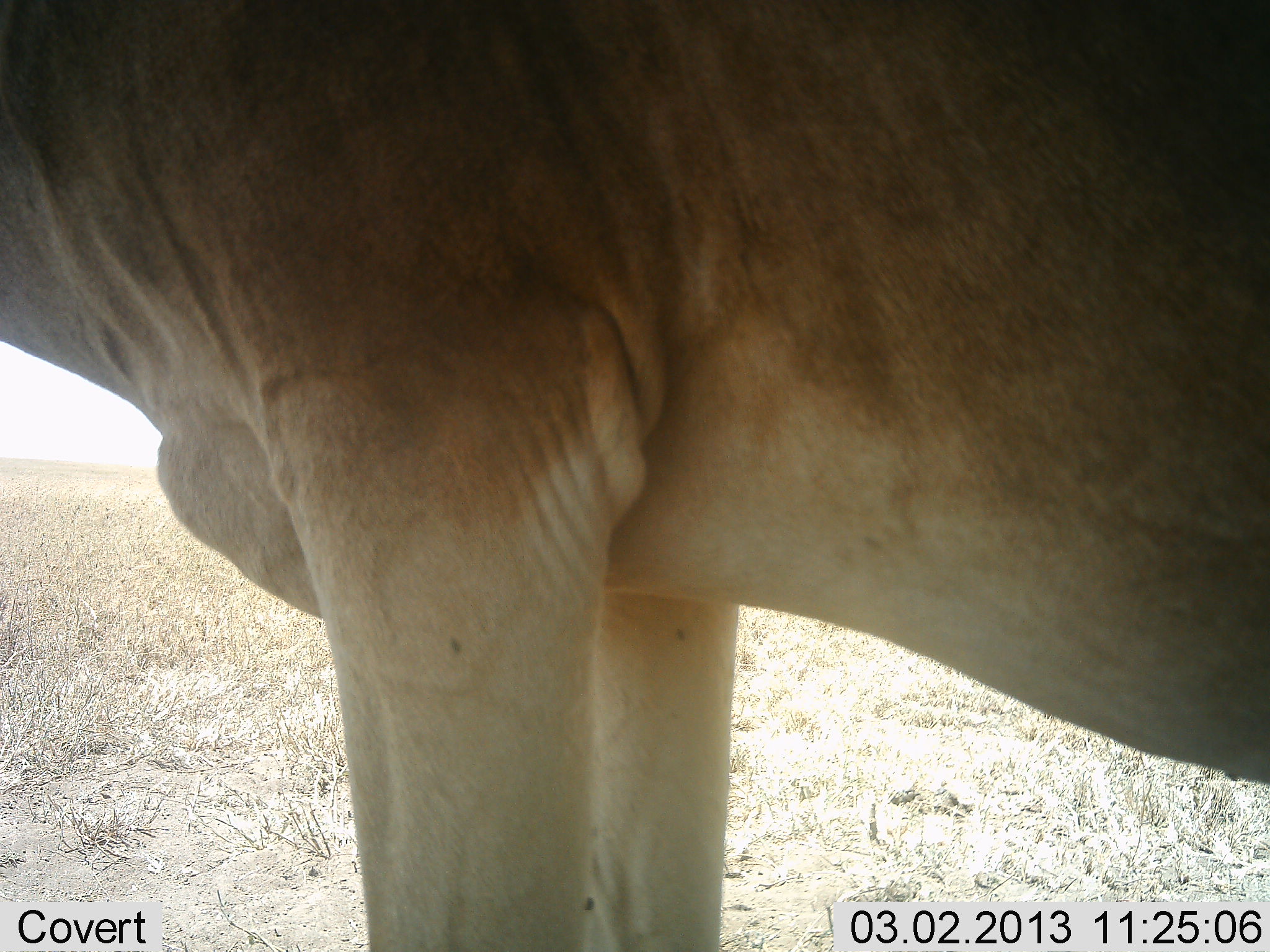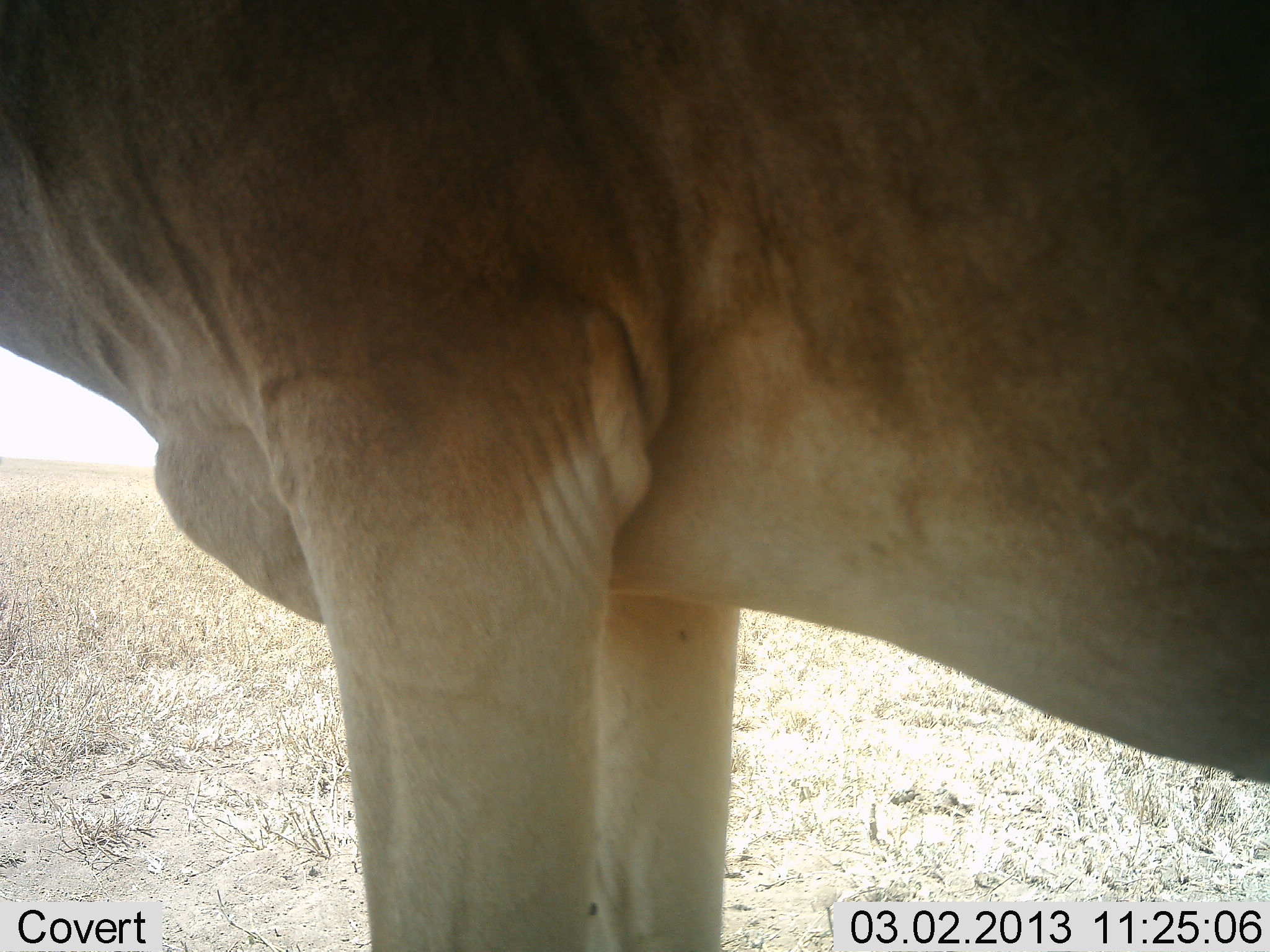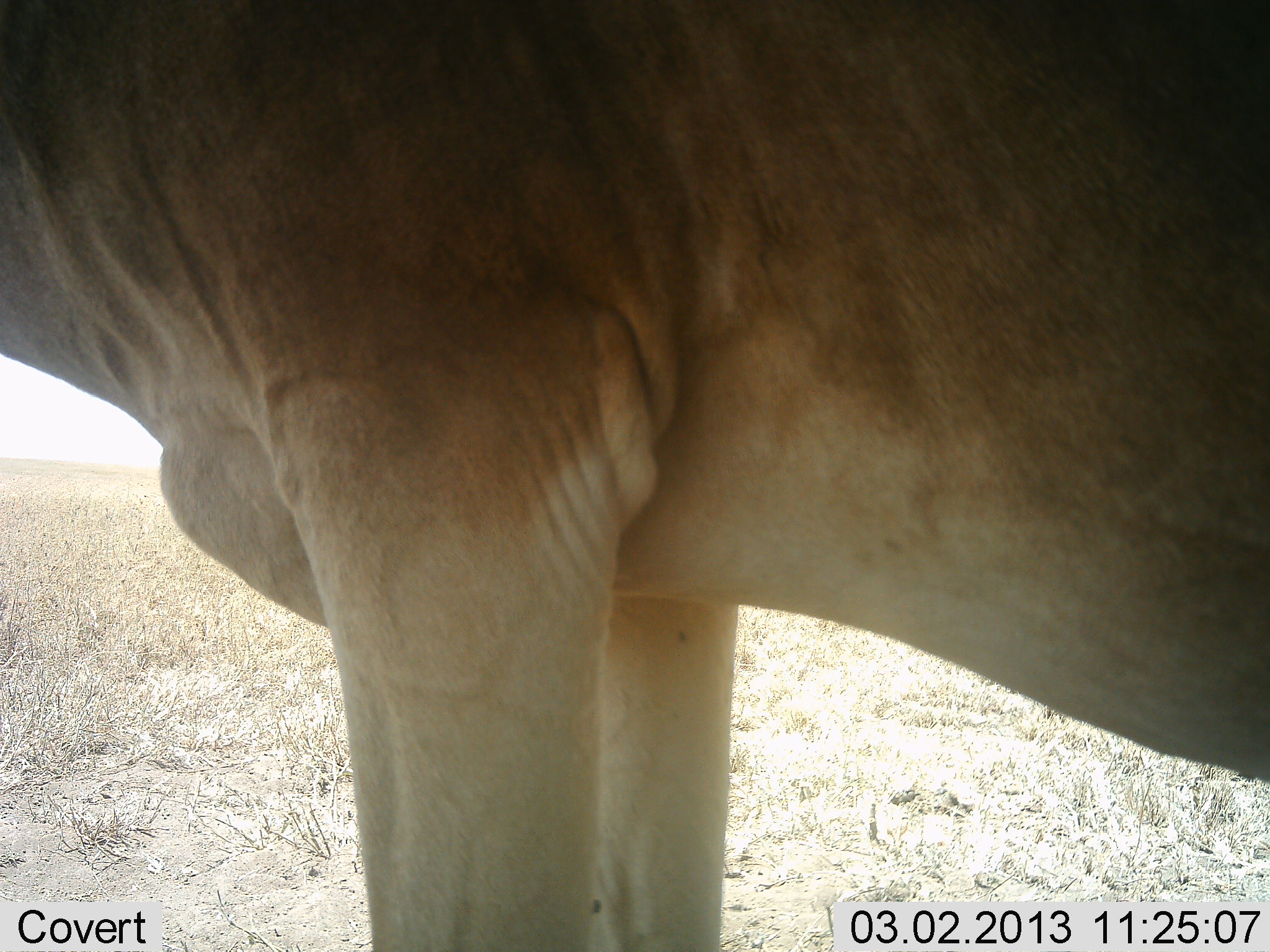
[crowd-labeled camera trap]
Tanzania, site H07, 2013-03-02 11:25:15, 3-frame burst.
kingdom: Animalia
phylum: Chordata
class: Mammalia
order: Artiodactyla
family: Bovidae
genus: Alcelaphus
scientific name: Alcelaphus buselaphus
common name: hartebeest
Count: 1.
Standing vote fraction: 100%.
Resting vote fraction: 0%.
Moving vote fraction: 0%.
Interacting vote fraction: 0%.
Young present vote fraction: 0%.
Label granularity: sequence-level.